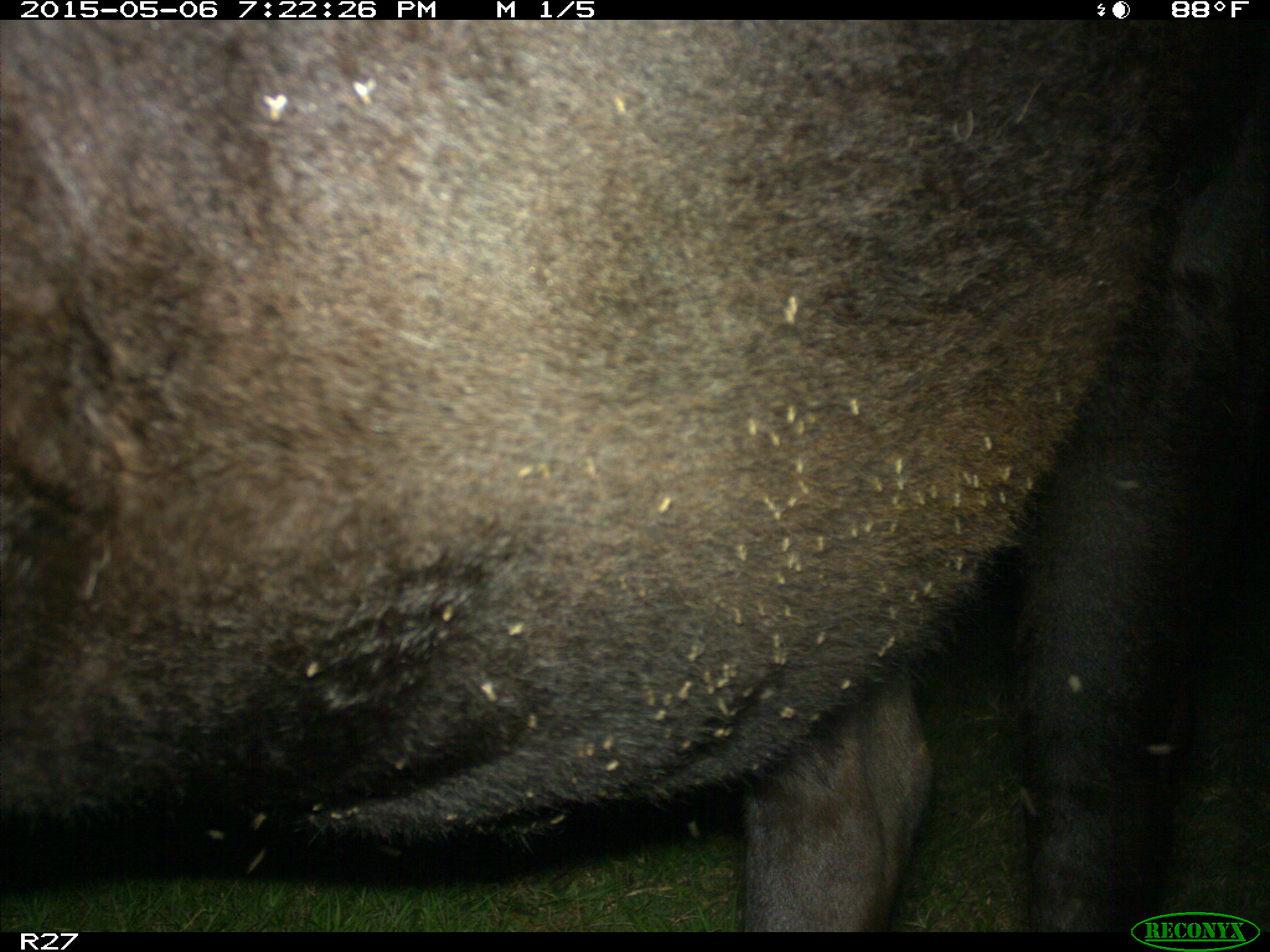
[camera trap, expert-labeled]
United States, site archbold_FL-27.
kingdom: Animalia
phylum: Chordata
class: Mammalia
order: Artiodactyla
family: Bovidae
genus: Bos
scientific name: Bos taurus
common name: domestic cow